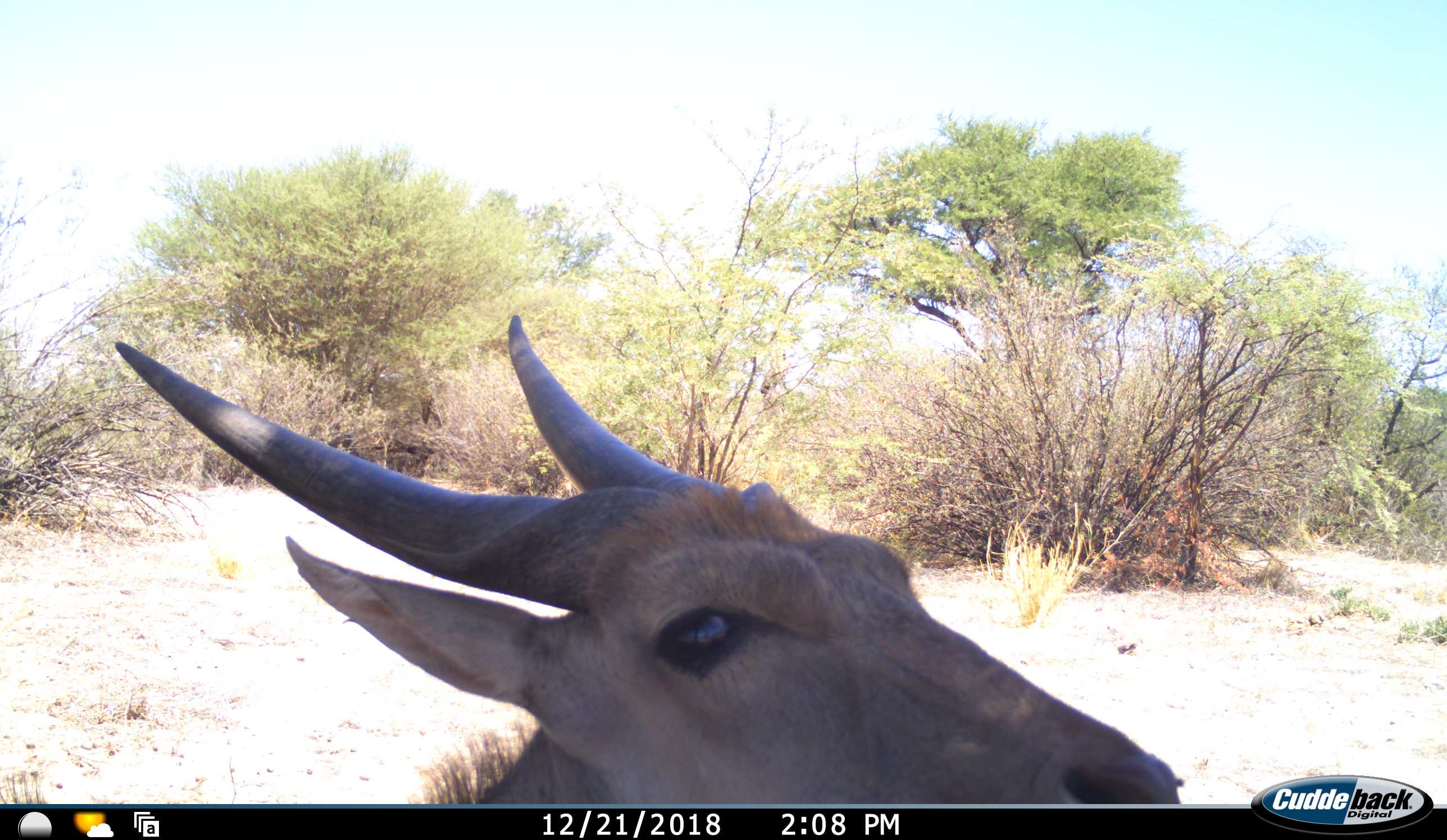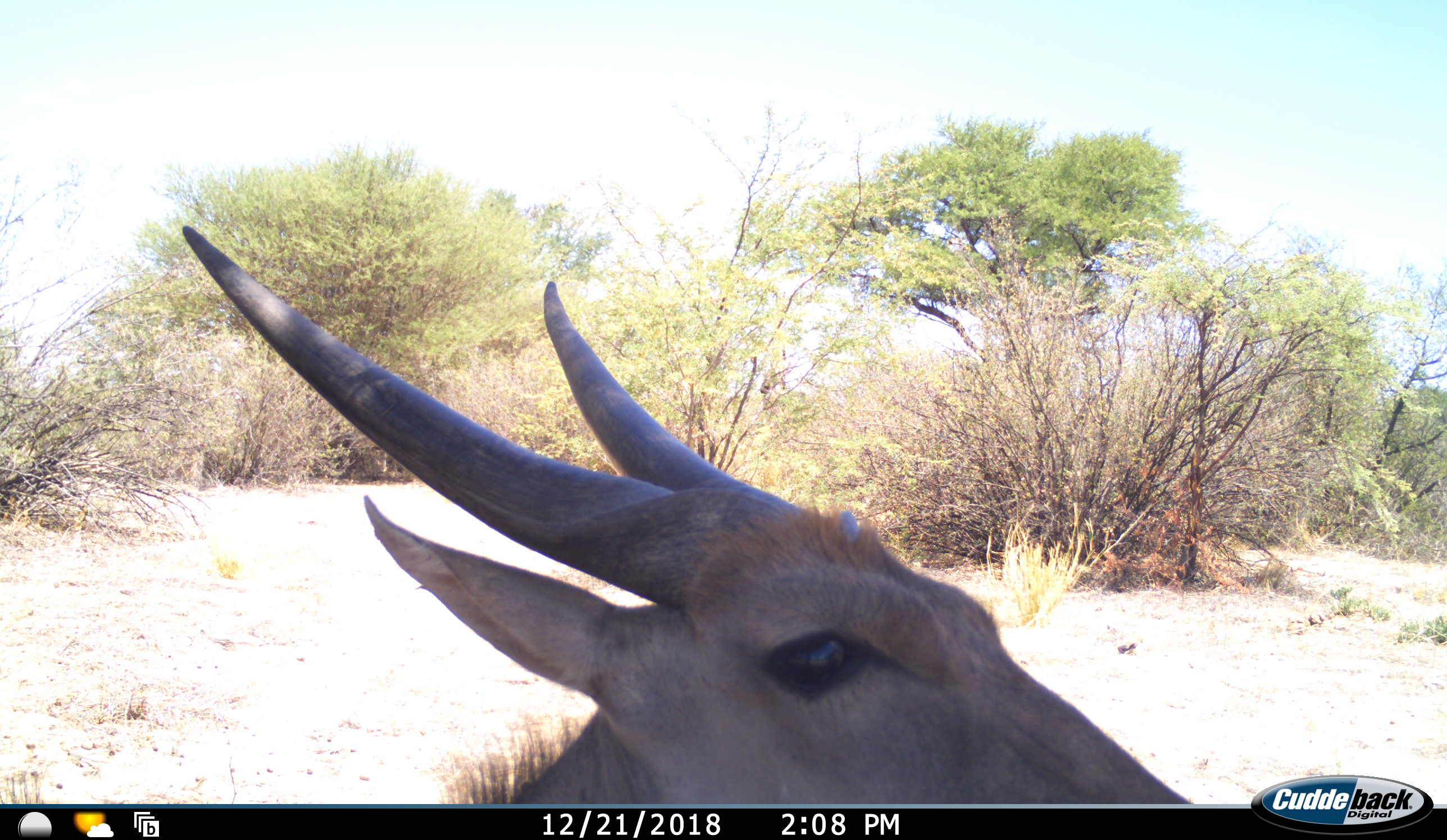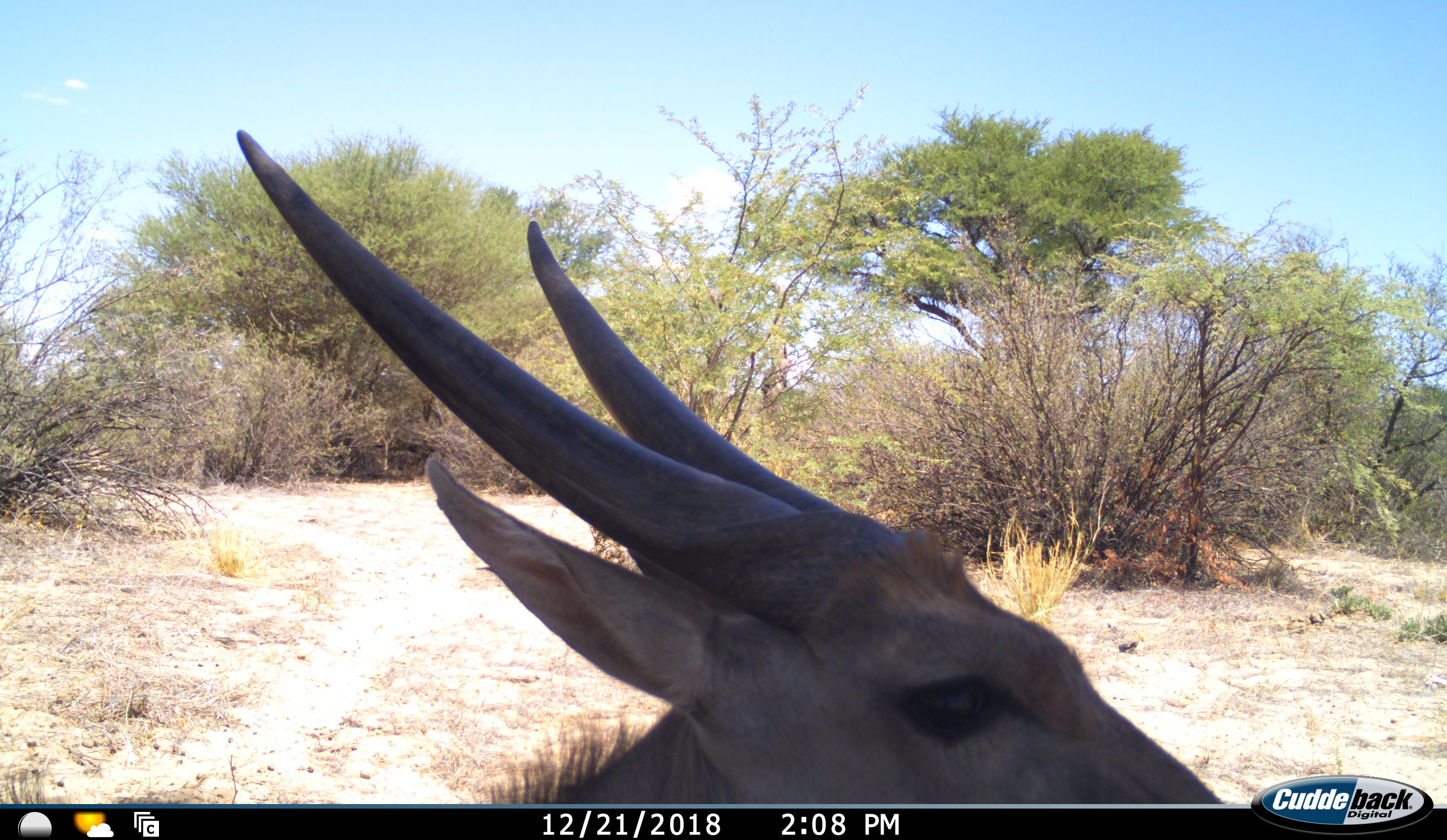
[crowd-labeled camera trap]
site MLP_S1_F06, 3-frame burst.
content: unidentified animal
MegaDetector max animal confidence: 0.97